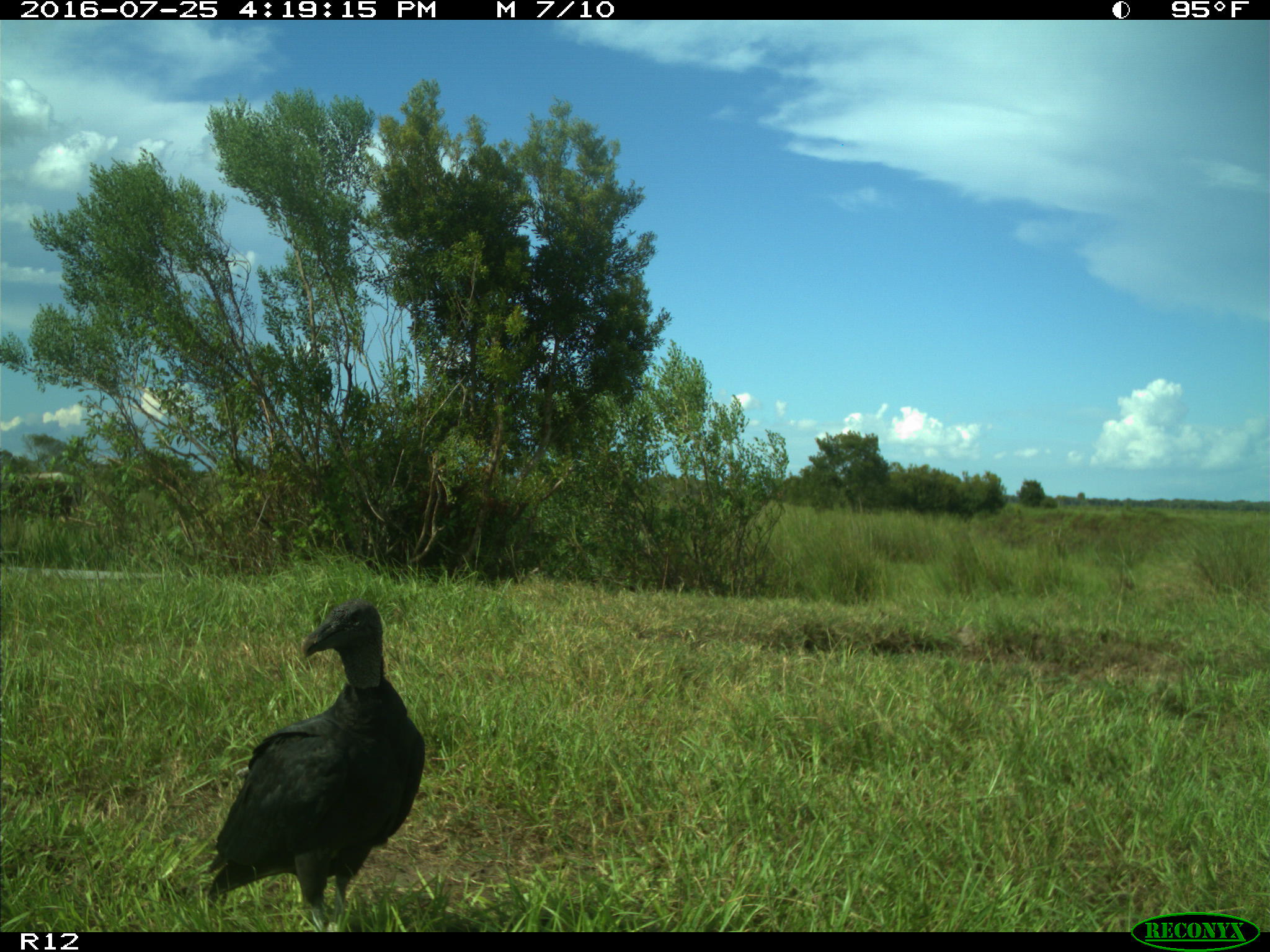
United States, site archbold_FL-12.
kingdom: Animalia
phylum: Chordata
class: Aves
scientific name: Aves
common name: birds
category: unidentified bird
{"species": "unidentified bird (birds) (Aves)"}